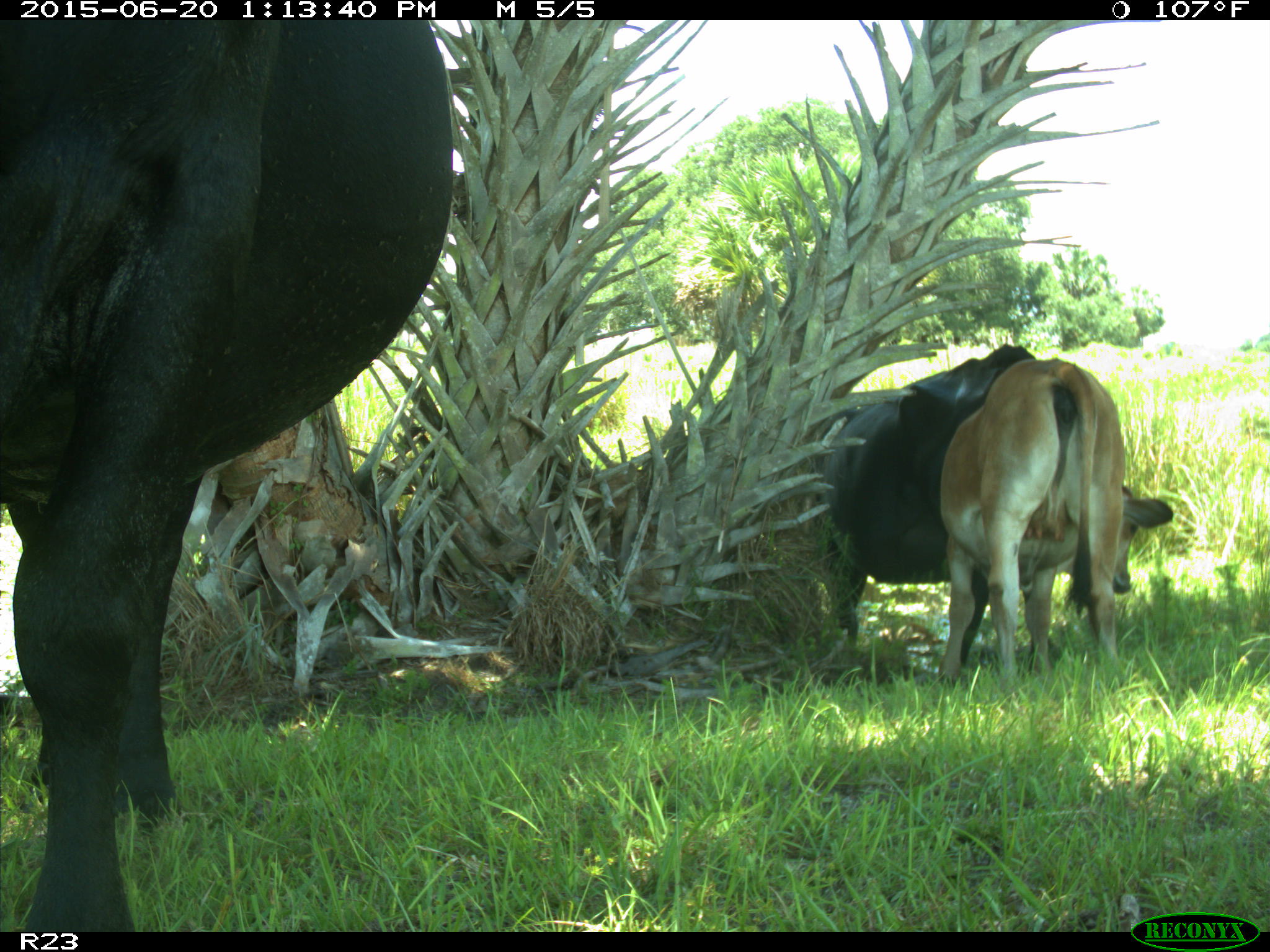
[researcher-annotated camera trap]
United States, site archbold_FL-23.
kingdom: Animalia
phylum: Chordata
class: Mammalia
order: Artiodactyla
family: Bovidae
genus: Bos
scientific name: Bos taurus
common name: domestic cow